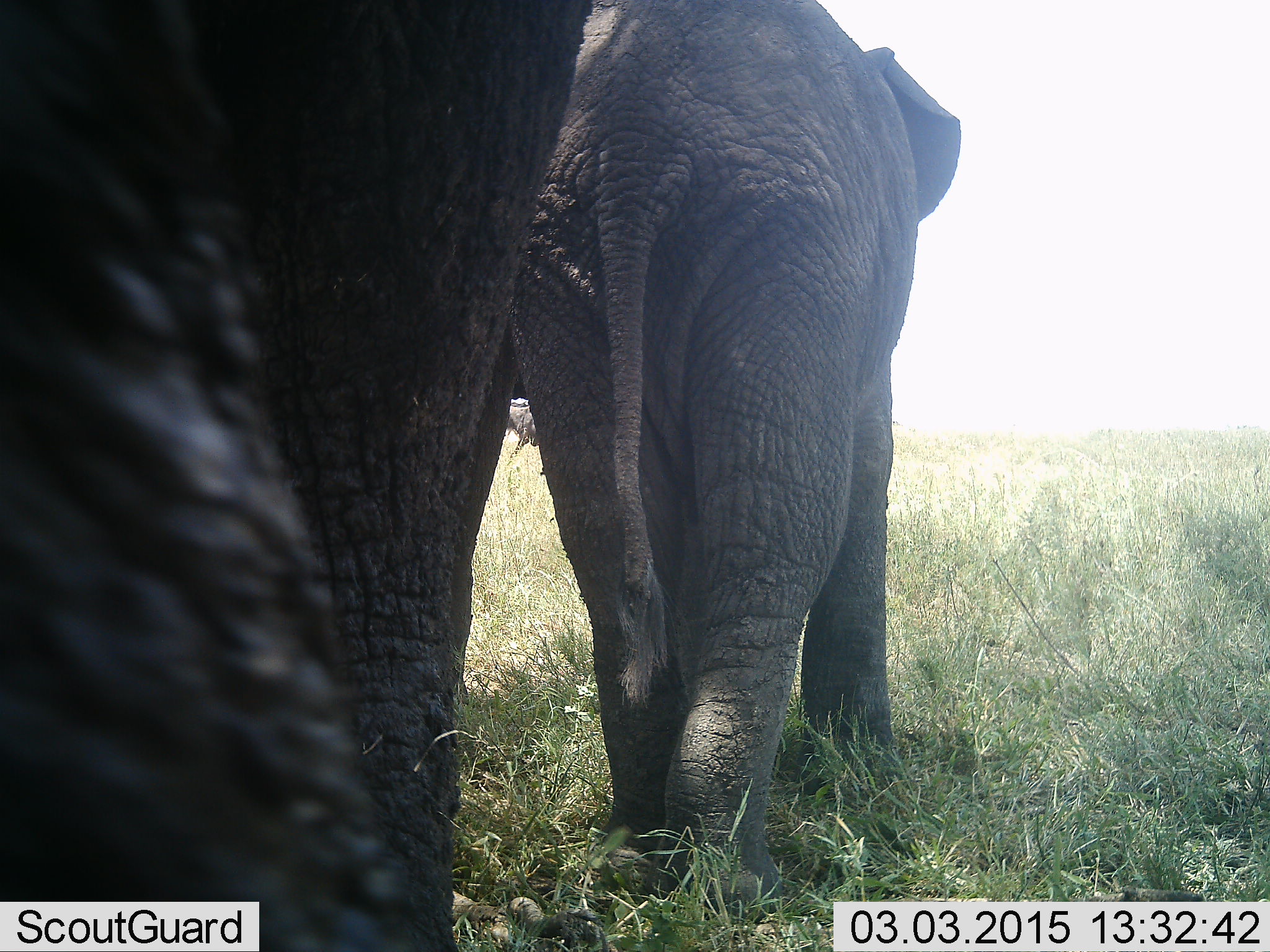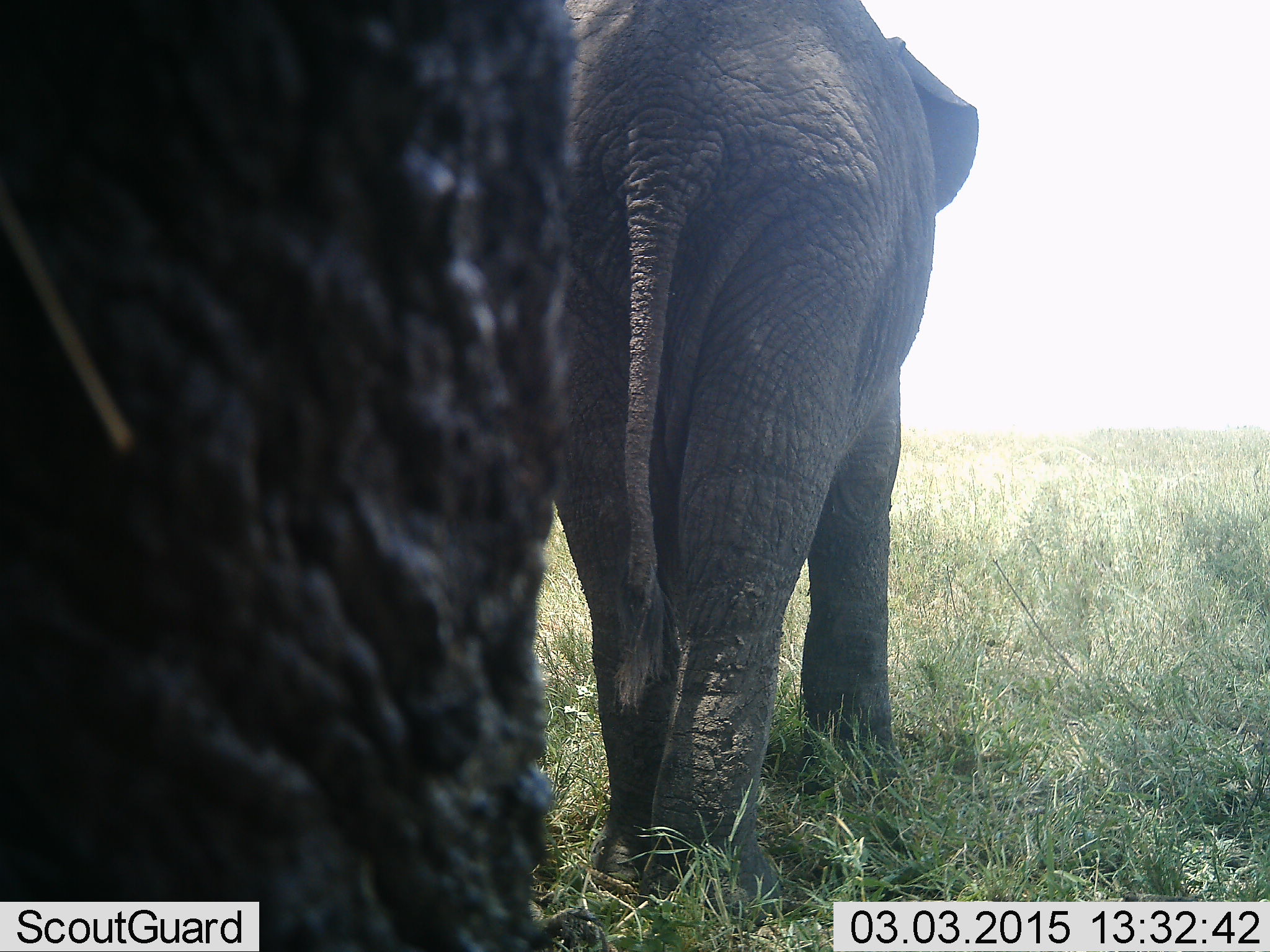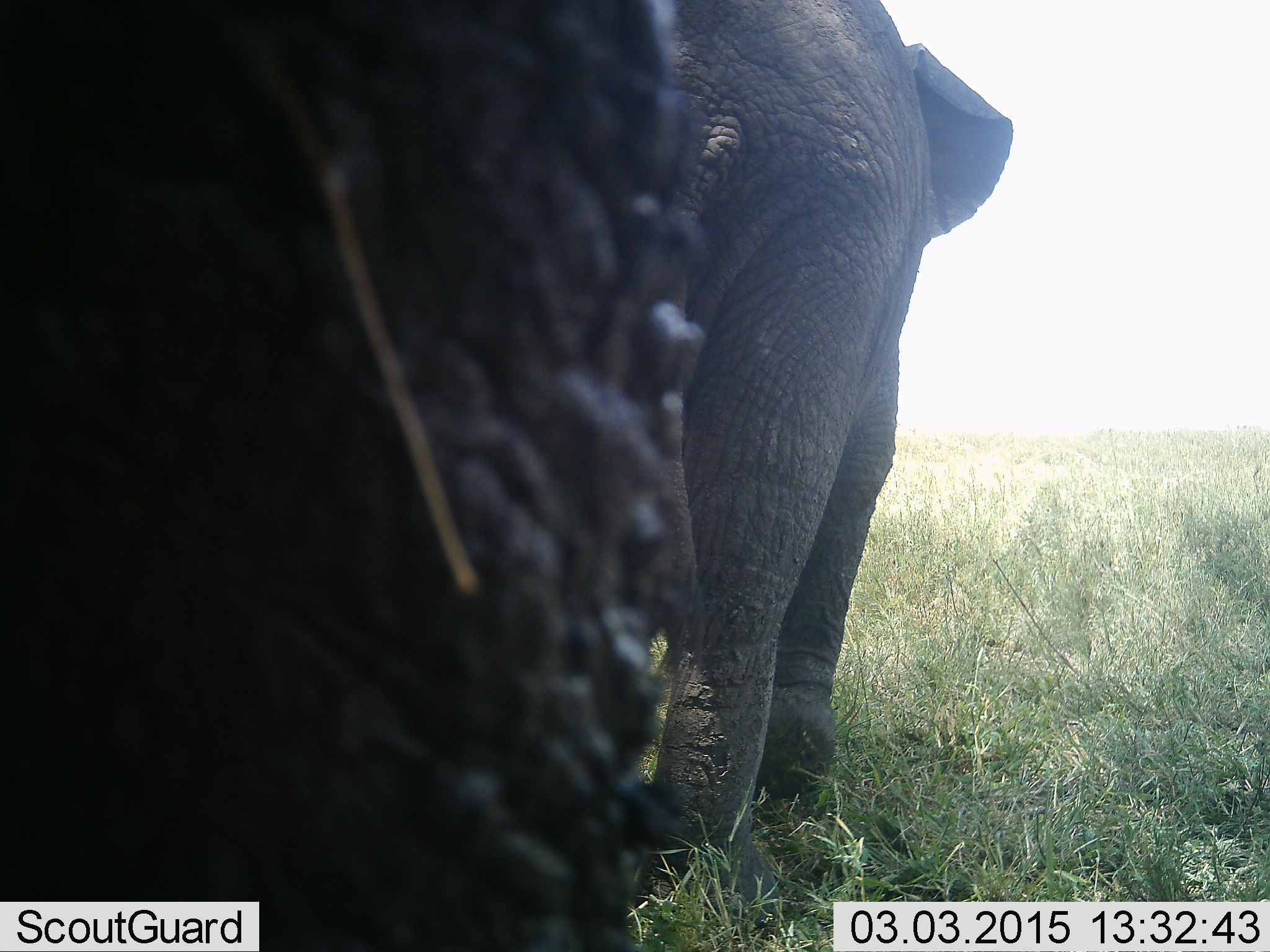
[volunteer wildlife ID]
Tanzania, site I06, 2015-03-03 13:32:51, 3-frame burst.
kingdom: Animalia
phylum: Chordata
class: Mammalia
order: Proboscidea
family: Elephantidae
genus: Loxodonta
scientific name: Loxodonta africana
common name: african bush elephant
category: elephant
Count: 2.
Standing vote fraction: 20%.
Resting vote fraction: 0%.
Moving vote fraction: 80%.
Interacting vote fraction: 0%.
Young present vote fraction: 0%.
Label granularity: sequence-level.